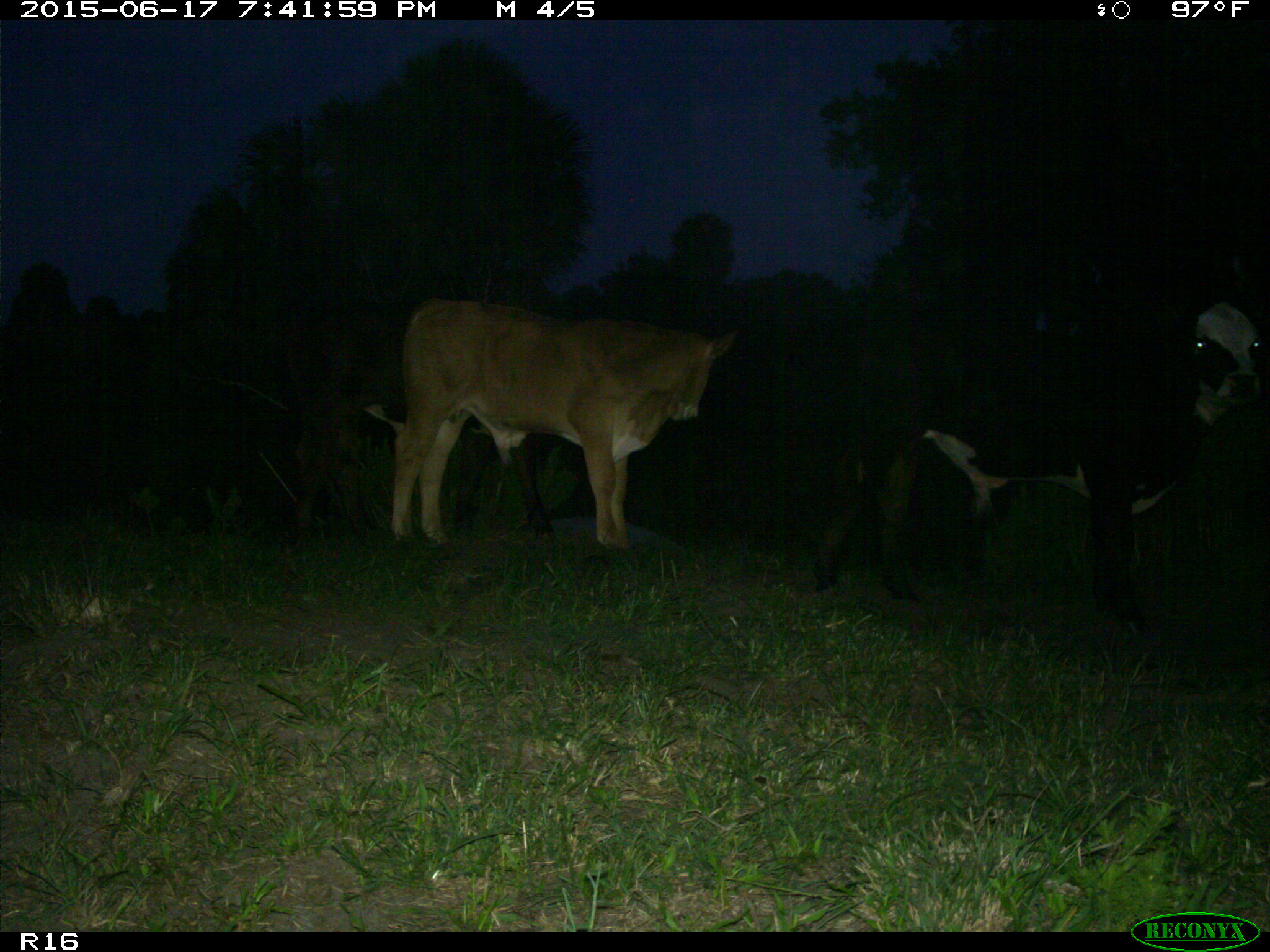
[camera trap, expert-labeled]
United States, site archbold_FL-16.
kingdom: Animalia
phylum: Chordata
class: Mammalia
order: Artiodactyla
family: Bovidae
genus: Bos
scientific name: Bos taurus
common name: domestic cow